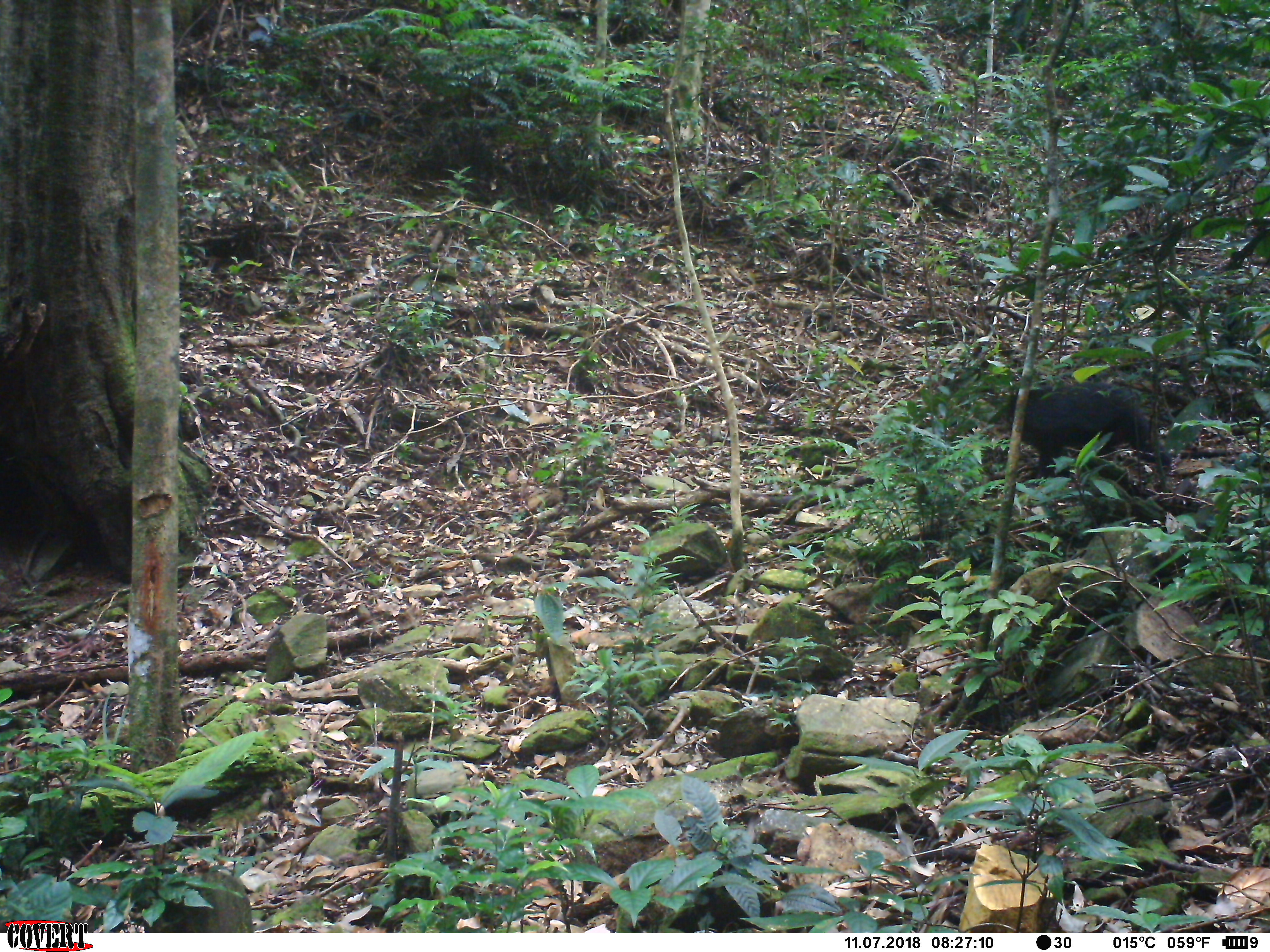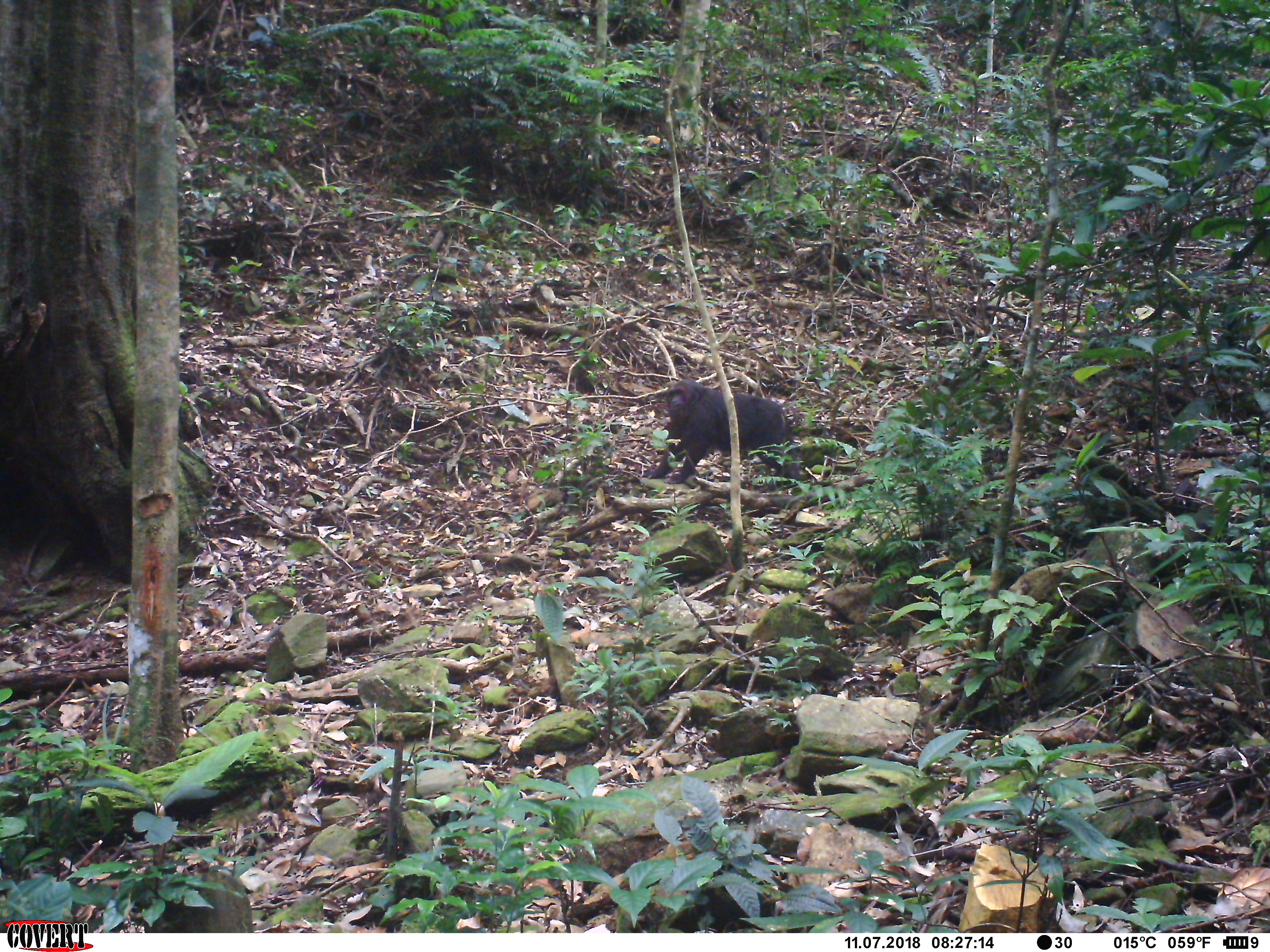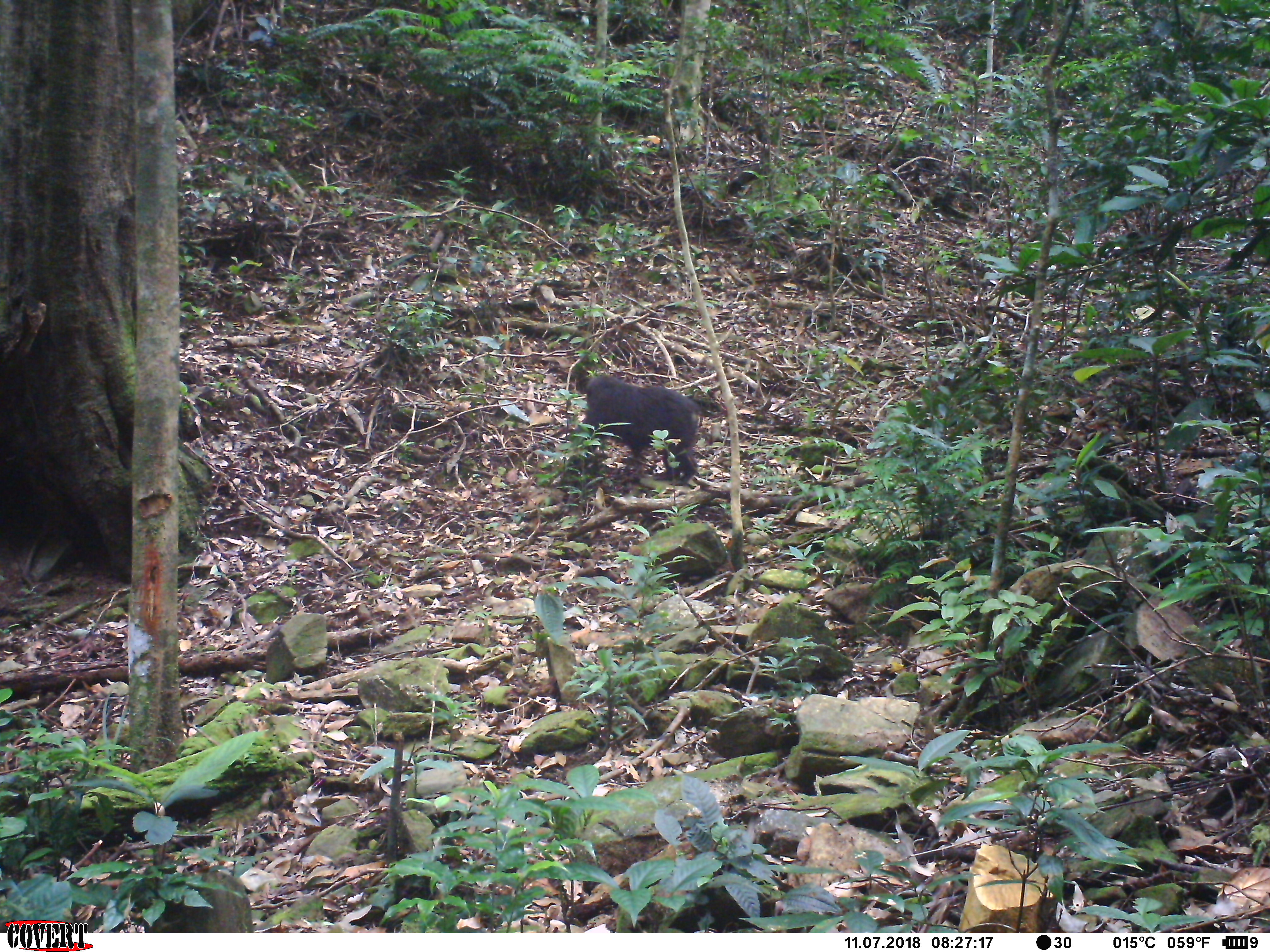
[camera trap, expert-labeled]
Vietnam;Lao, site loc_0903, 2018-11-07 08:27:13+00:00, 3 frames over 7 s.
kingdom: Animalia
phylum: Chordata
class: Mammalia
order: Primates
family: Cercopithecidae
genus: Macaca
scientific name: Macaca arctoides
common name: stump-tailed macaque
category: stump tailed macaque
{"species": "stump tailed macaque (stump-tailed macaque) (Macaca arctoides)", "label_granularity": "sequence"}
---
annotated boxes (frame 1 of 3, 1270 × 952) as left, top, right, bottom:
stump tailed macaque: 1003, 379, 1171, 481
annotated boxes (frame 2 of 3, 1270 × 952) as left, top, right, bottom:
stump tailed macaque: 642, 378, 804, 489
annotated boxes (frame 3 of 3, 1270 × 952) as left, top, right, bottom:
stump tailed macaque: 560, 375, 719, 492